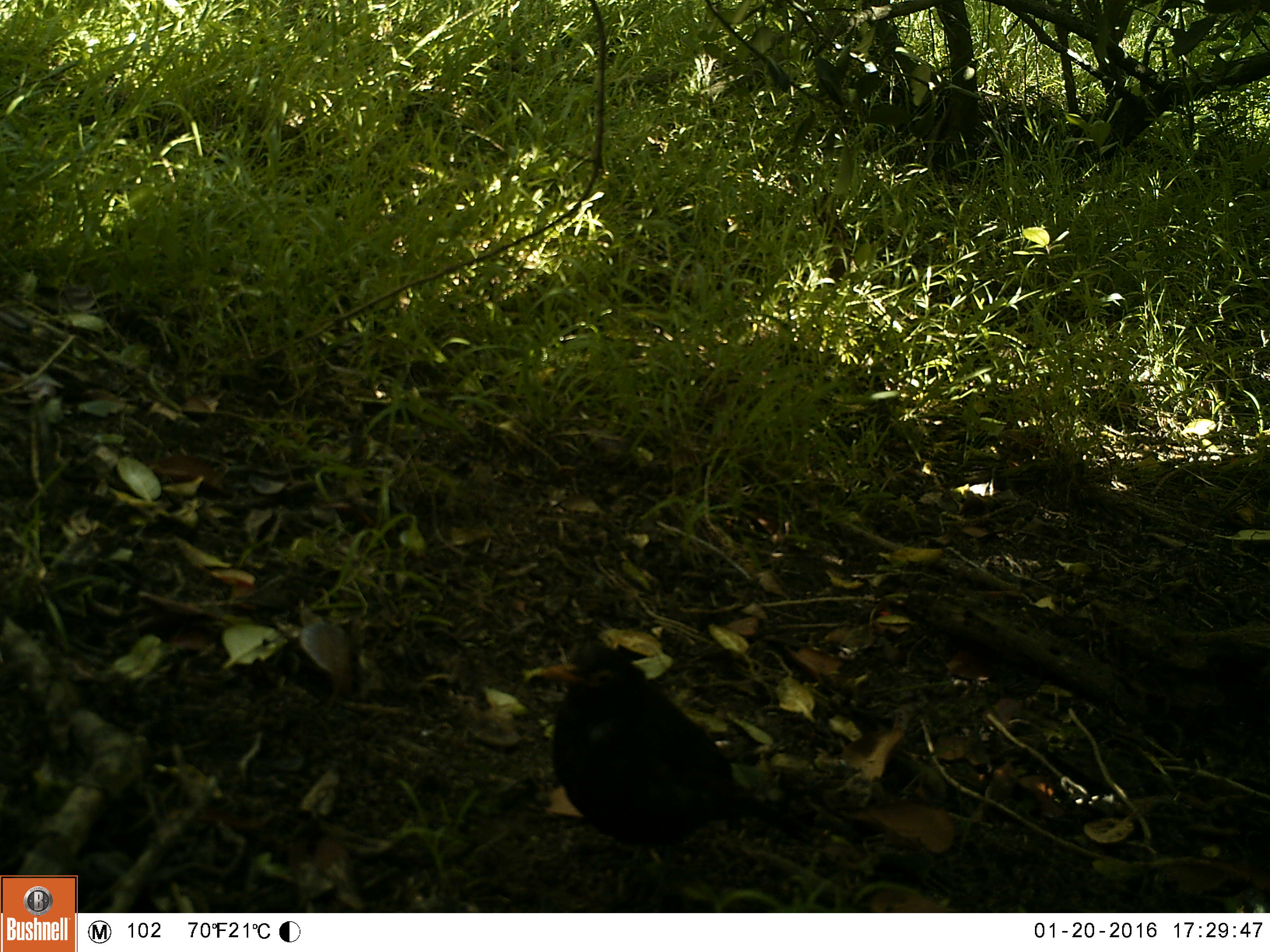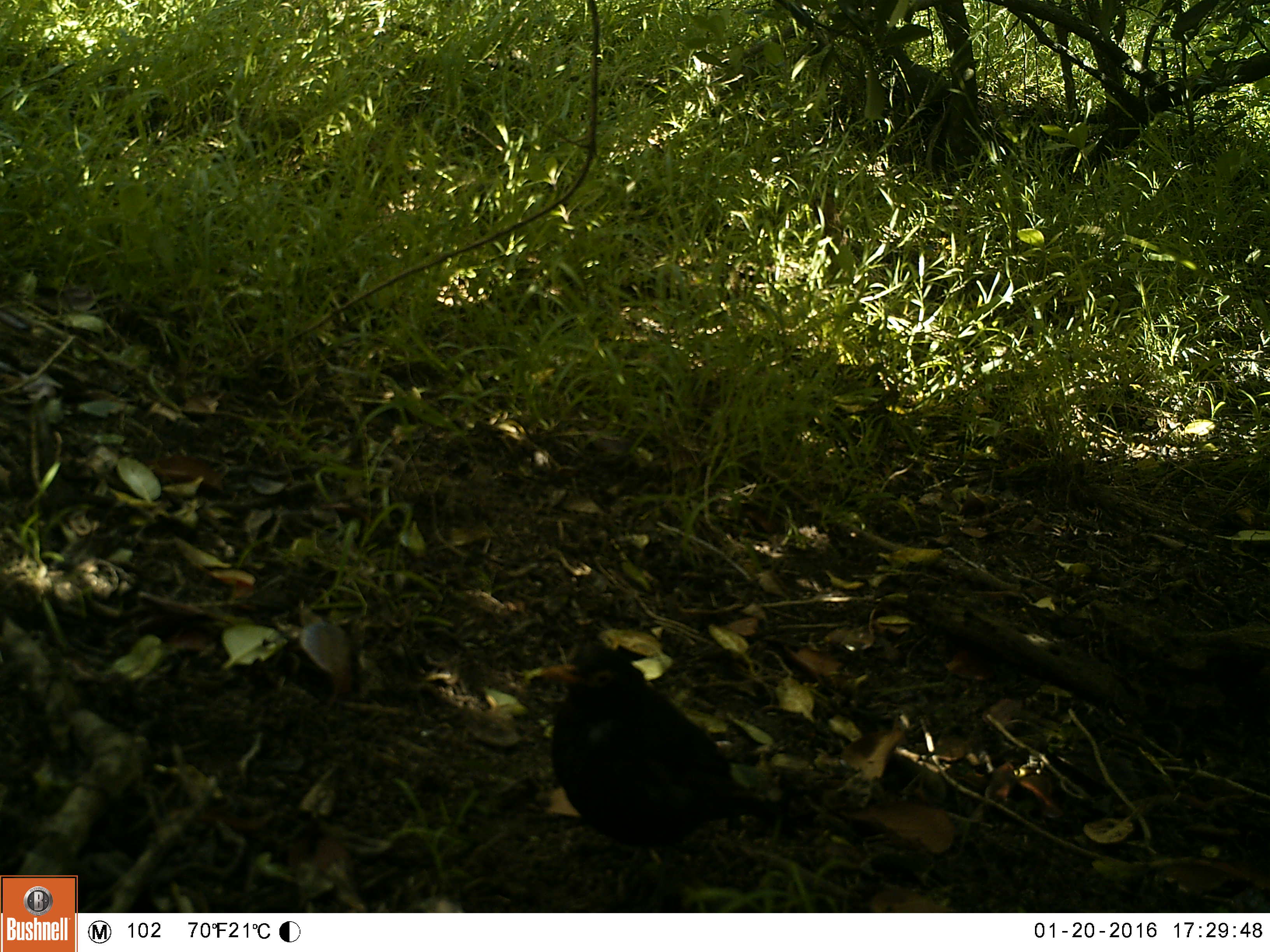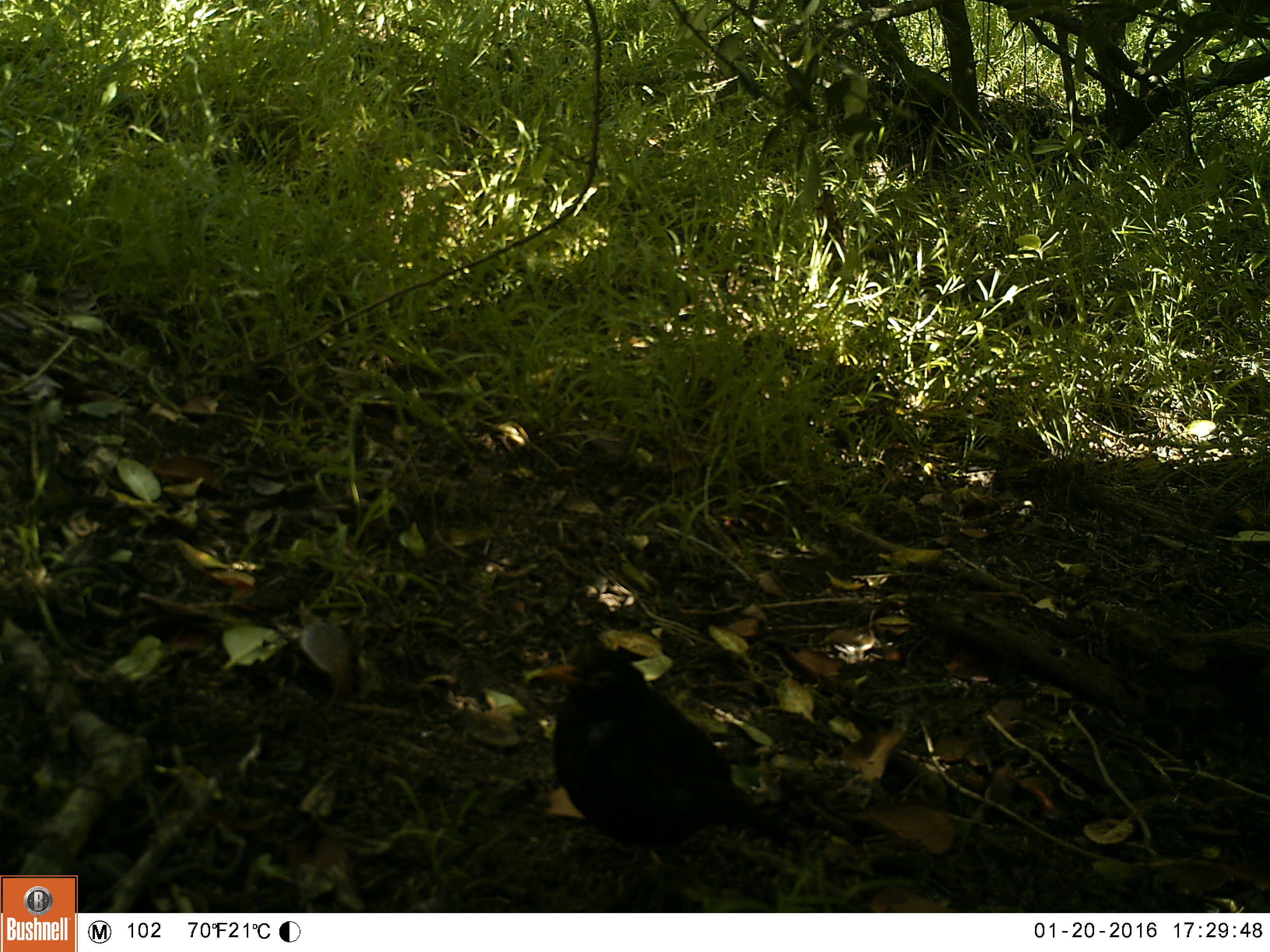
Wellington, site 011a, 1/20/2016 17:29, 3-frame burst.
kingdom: Animalia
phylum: Chordata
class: Aves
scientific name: Aves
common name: bird